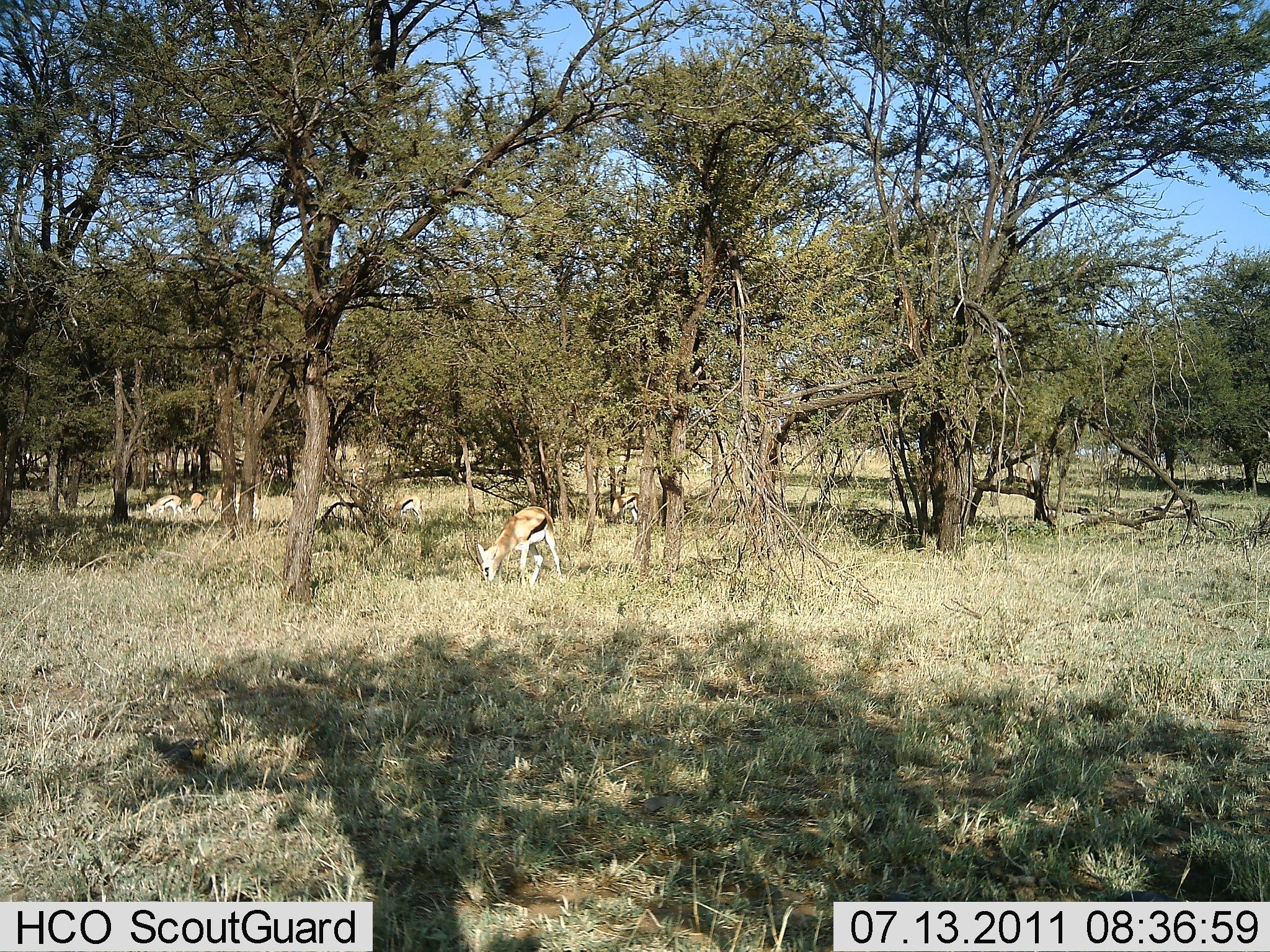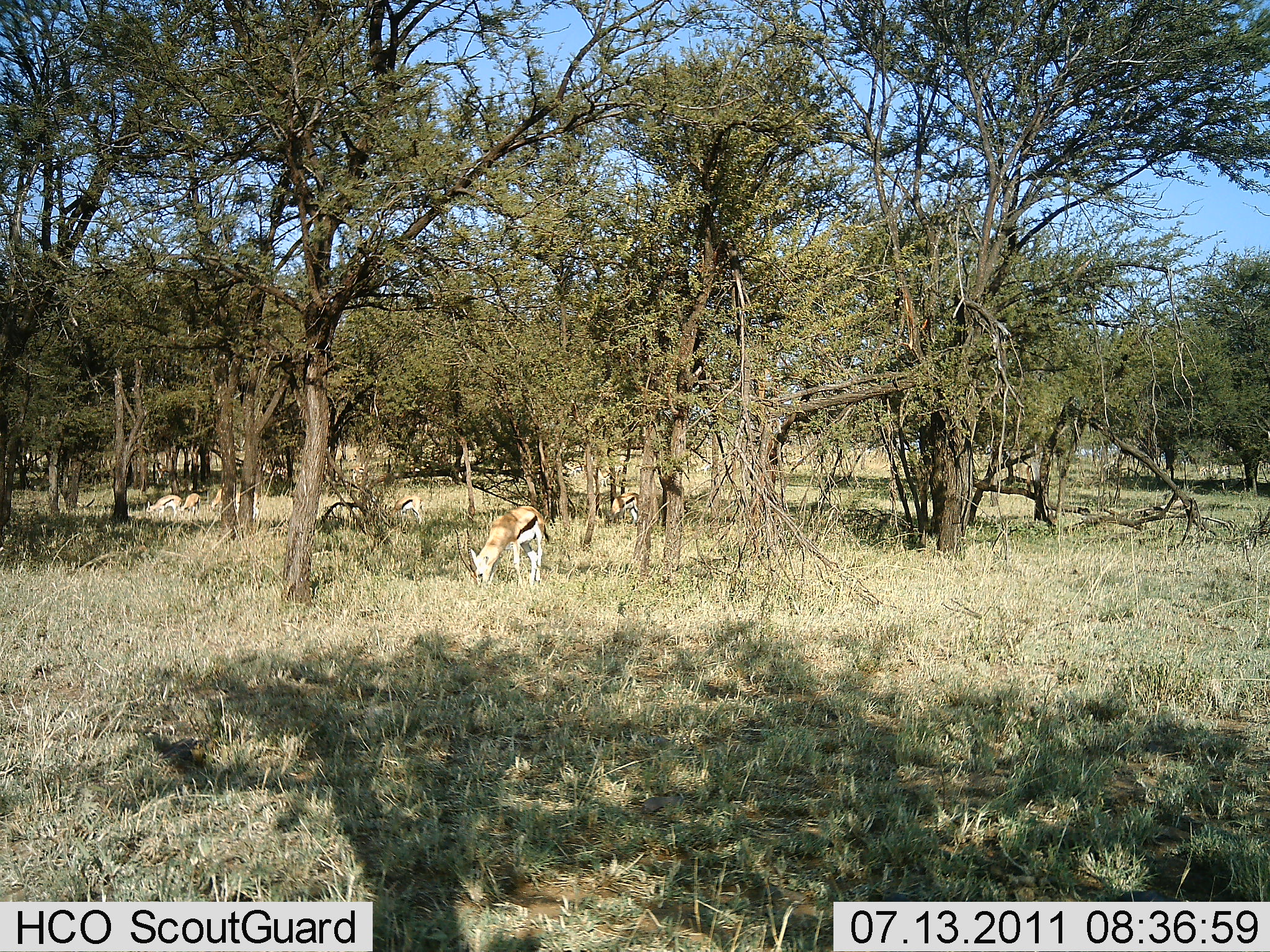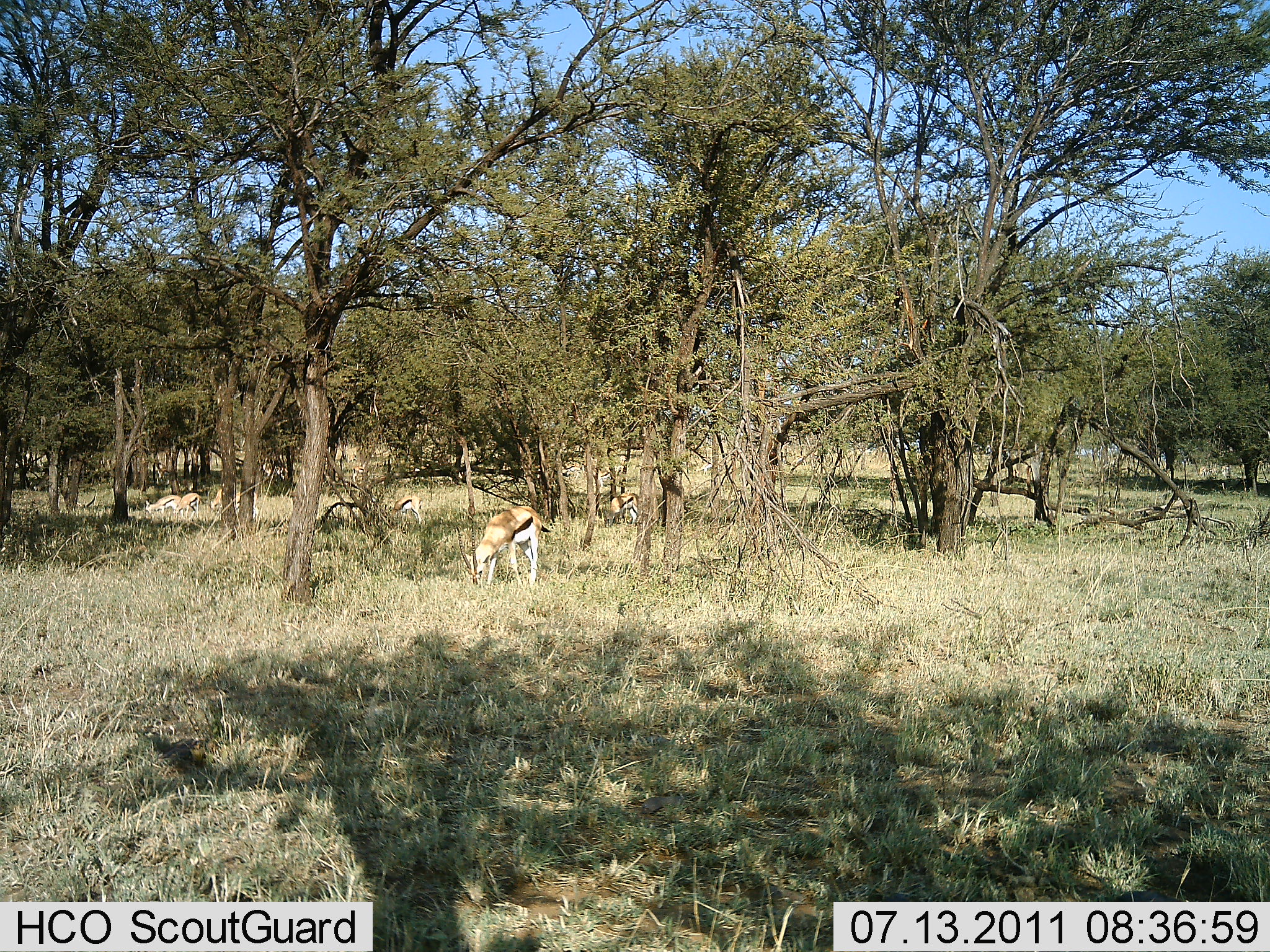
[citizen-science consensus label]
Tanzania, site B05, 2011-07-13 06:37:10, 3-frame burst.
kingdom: Animalia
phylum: Chordata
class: Mammalia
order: Artiodactyla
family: Bovidae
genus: Eudorcas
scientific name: Eudorcas thomsonii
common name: thomson's gazelle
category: gazellethomsons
Gazellethomsons (thomson's gazelle) (Eudorcas thomsonii), count 5. Behavior (volunteer vote fractions): standing 25%, resting 0%, moving 25%, interacting 0%. Young present (vote fraction): 0%. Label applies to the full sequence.